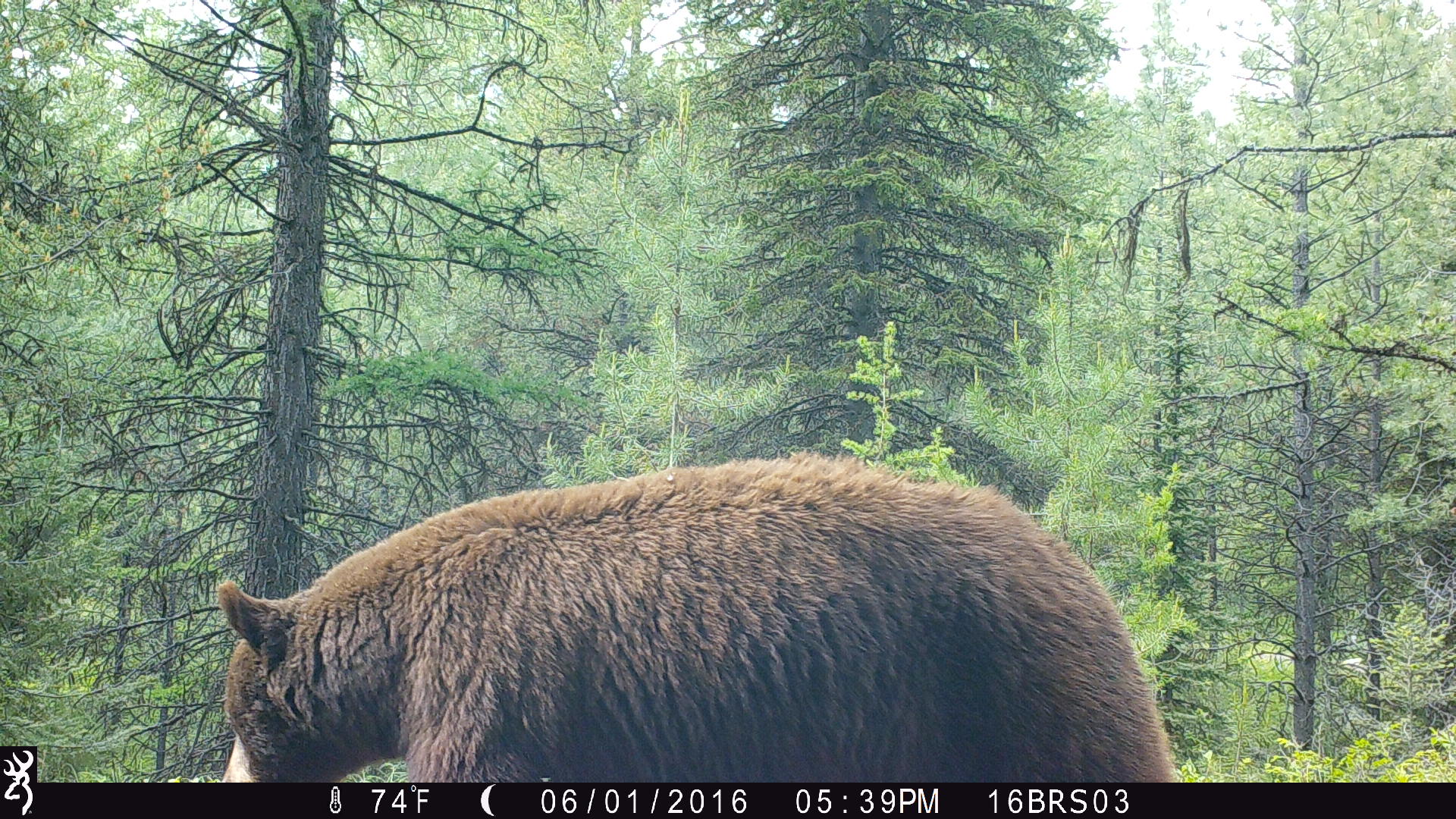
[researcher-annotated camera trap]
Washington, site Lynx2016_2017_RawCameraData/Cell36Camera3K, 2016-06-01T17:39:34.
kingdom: Animalia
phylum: Chordata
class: Mammalia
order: Carnivora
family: Ursidae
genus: Ursus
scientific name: Ursus americanus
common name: american black bear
Ursus americanus (american black bear). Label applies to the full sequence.